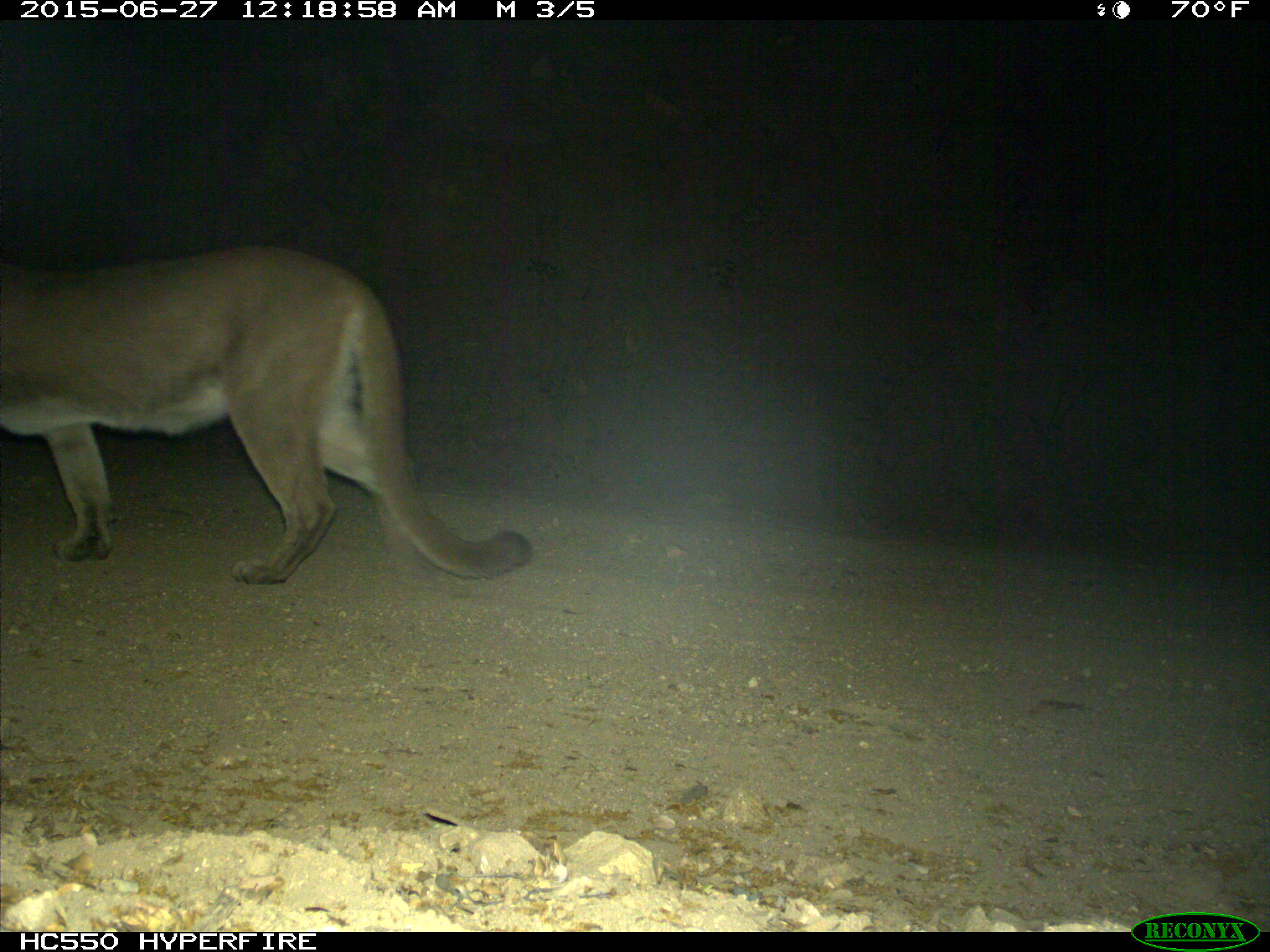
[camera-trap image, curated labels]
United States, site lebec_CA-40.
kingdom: Animalia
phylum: Chordata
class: Mammalia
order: Carnivora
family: Felidae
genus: Puma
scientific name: Puma concolor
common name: mountain lion